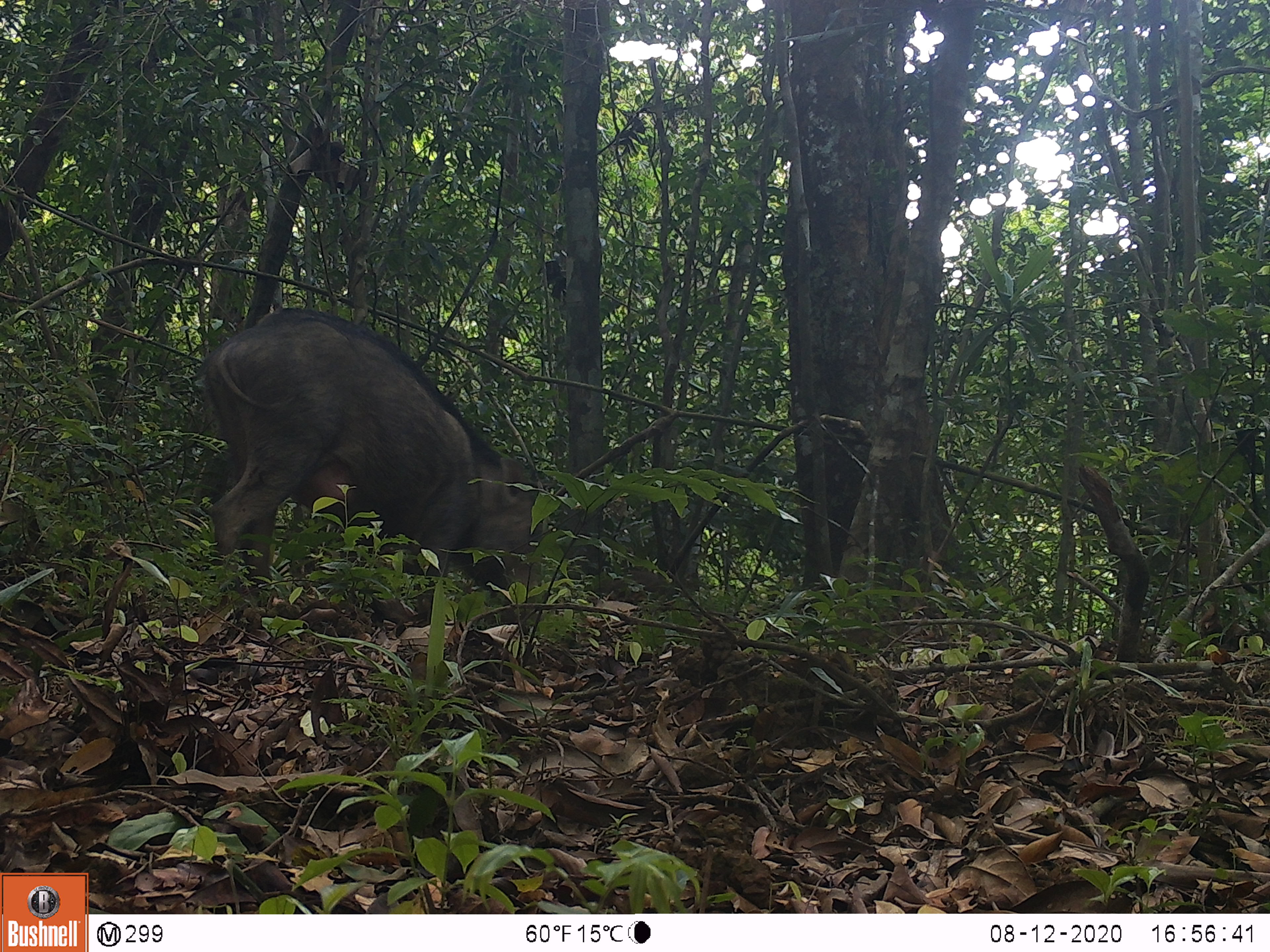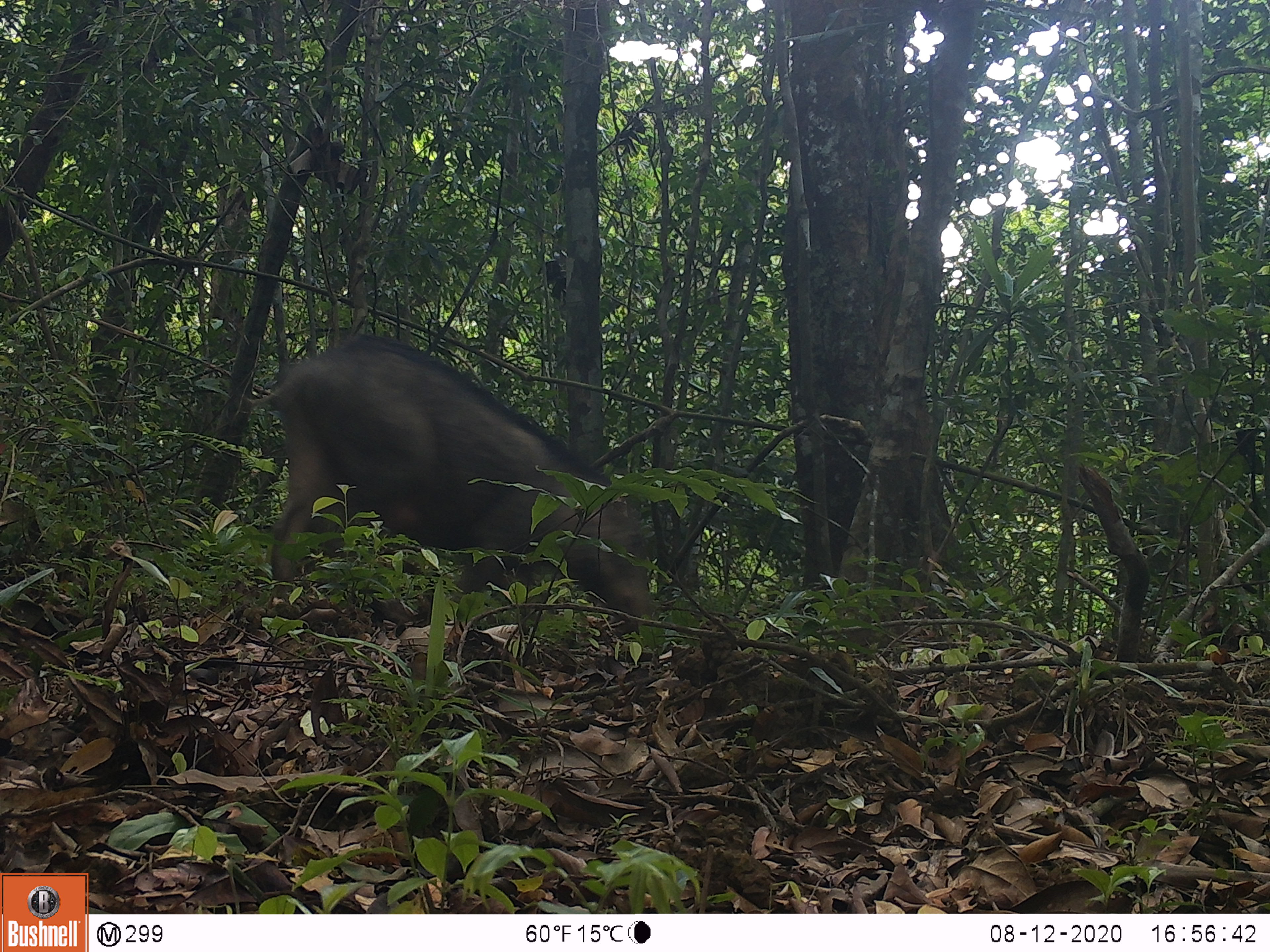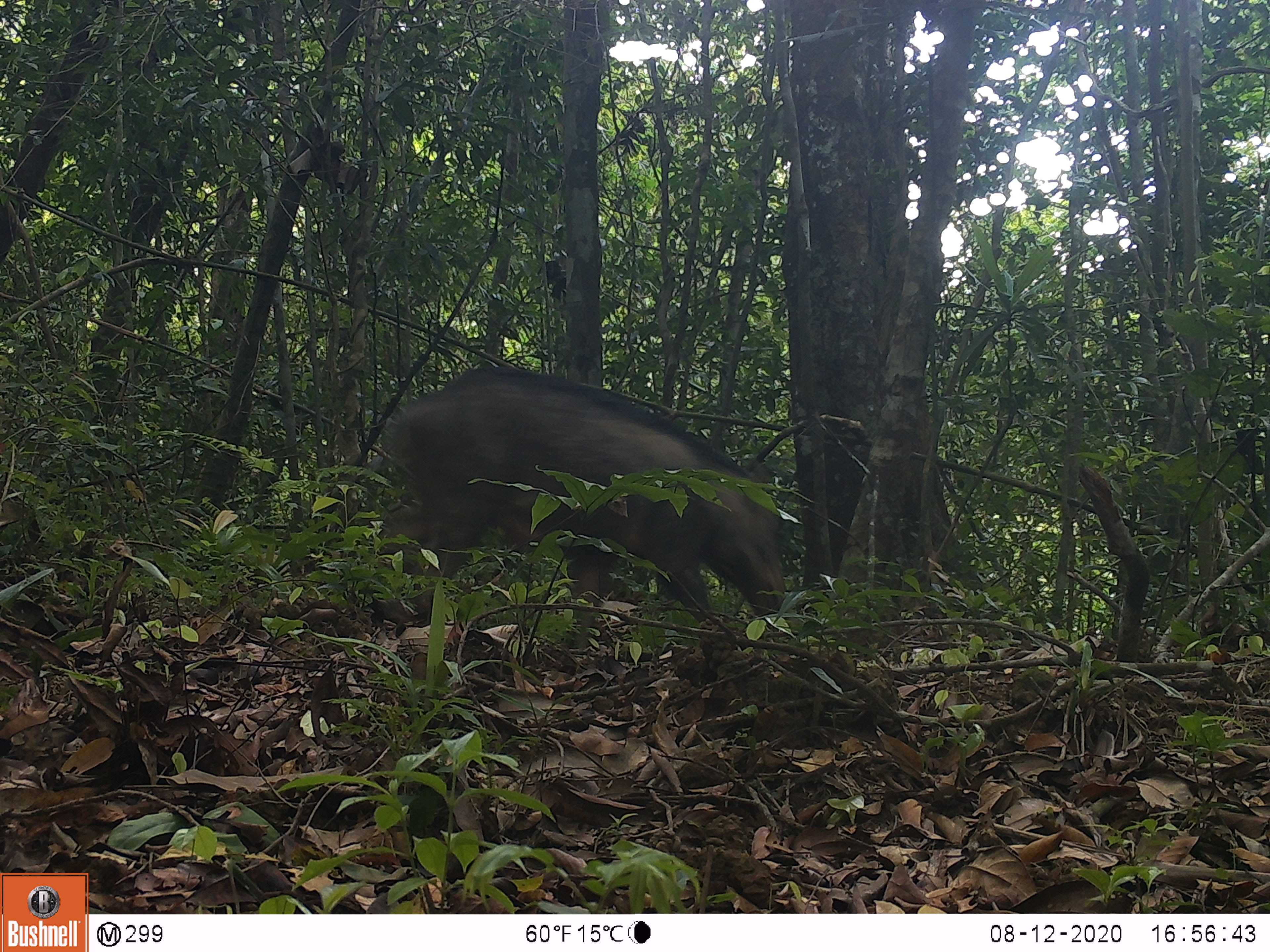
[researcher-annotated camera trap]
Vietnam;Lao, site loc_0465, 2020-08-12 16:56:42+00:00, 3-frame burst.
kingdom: Animalia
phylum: Chordata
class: Mammalia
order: Artiodactyla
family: Suidae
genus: Sus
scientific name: Sus scrofa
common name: eurasian wild pig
Eurasian wild pig (Sus scrofa). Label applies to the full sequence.